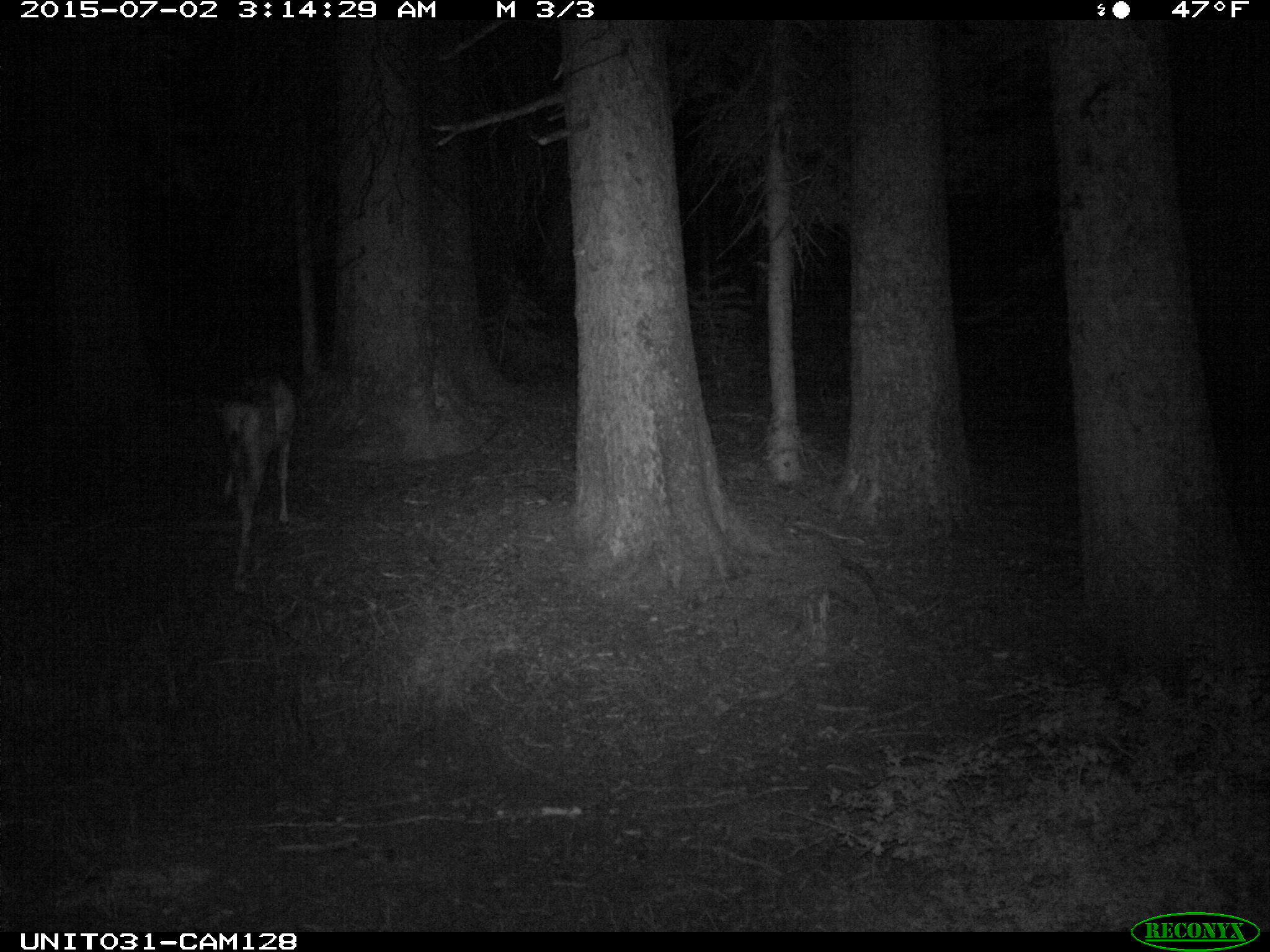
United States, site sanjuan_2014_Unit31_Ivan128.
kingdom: Animalia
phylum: Chordata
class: Mammalia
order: Artiodactyla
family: Cervidae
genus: Odocoileus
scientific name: Odocoileus hemionus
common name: mule deer